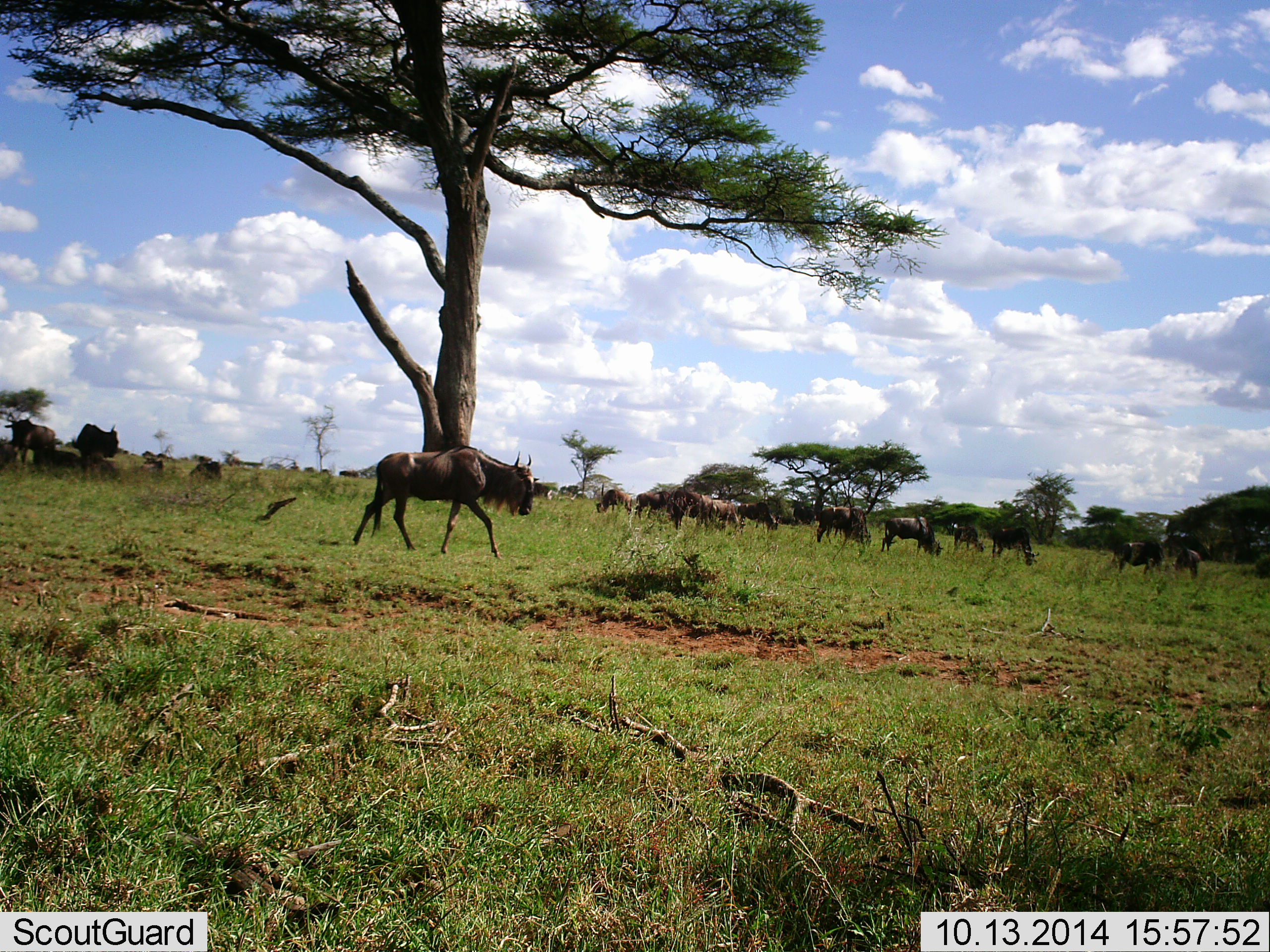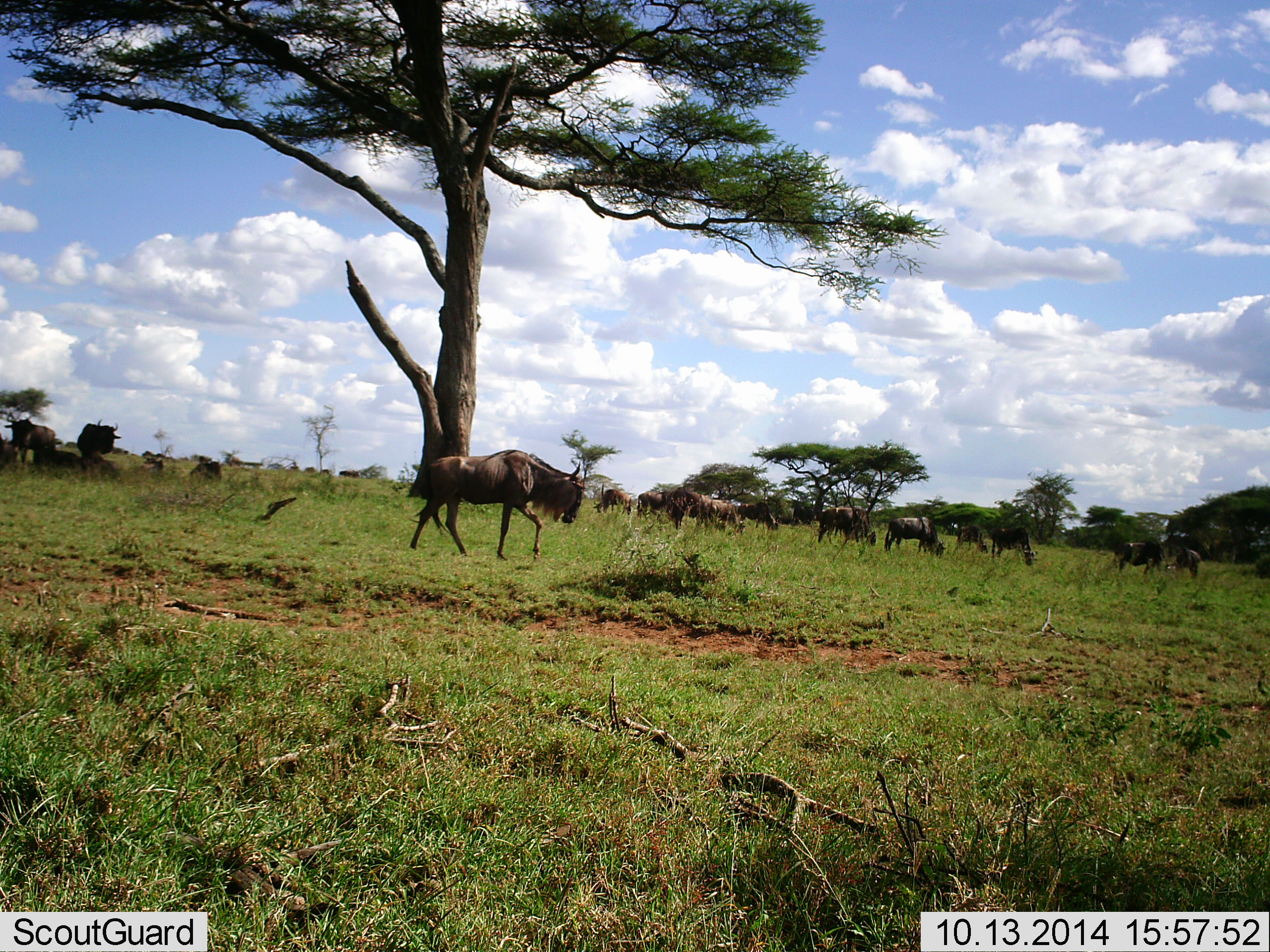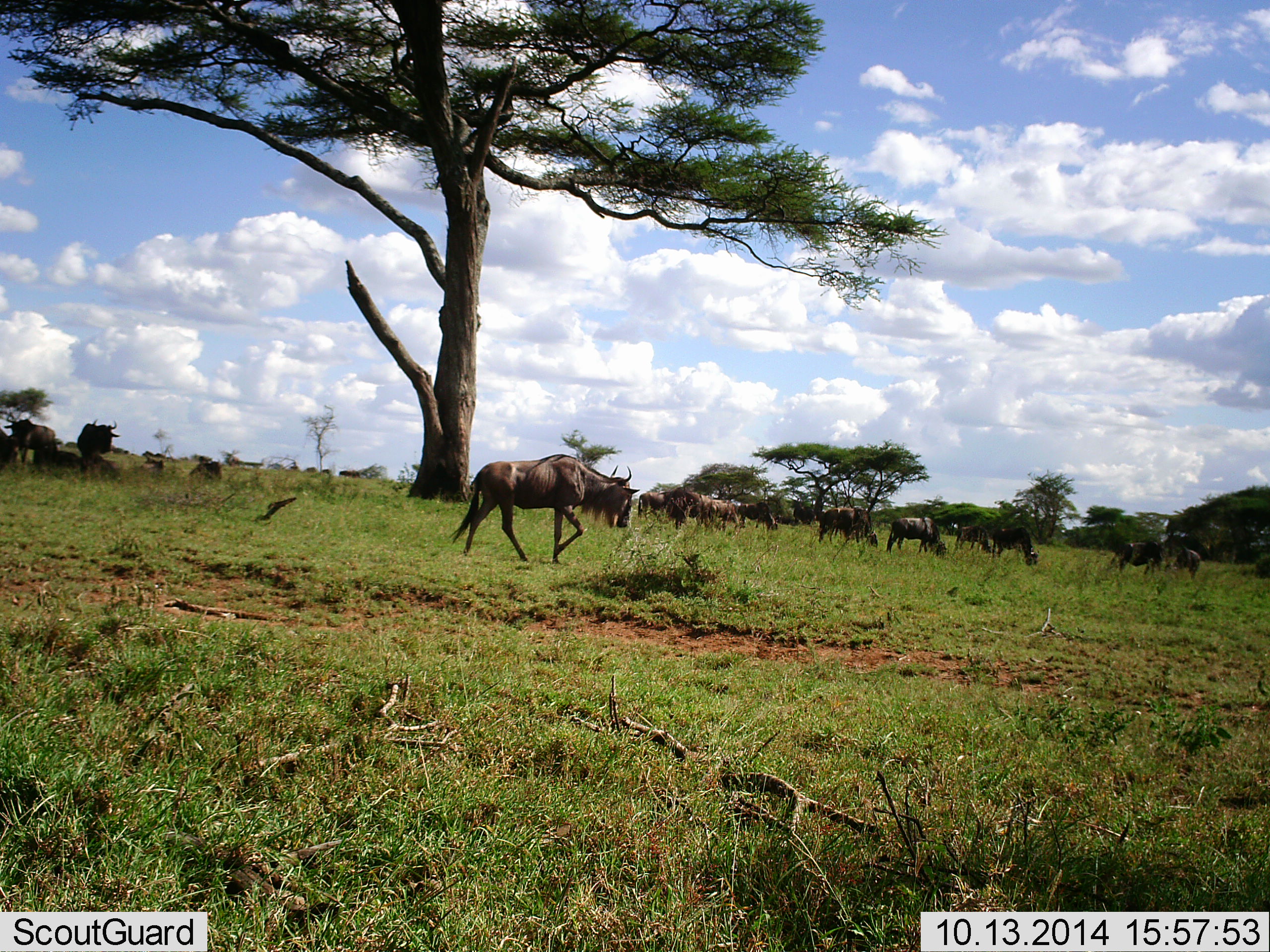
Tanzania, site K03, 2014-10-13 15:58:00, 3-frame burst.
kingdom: Animalia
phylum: Chordata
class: Mammalia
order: Artiodactyla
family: Bovidae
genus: Connochaetes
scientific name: Connochaetes taurinus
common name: blue wildebeest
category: wildebeest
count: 11-50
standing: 40%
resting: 20%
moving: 90%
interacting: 10%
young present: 10%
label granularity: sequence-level